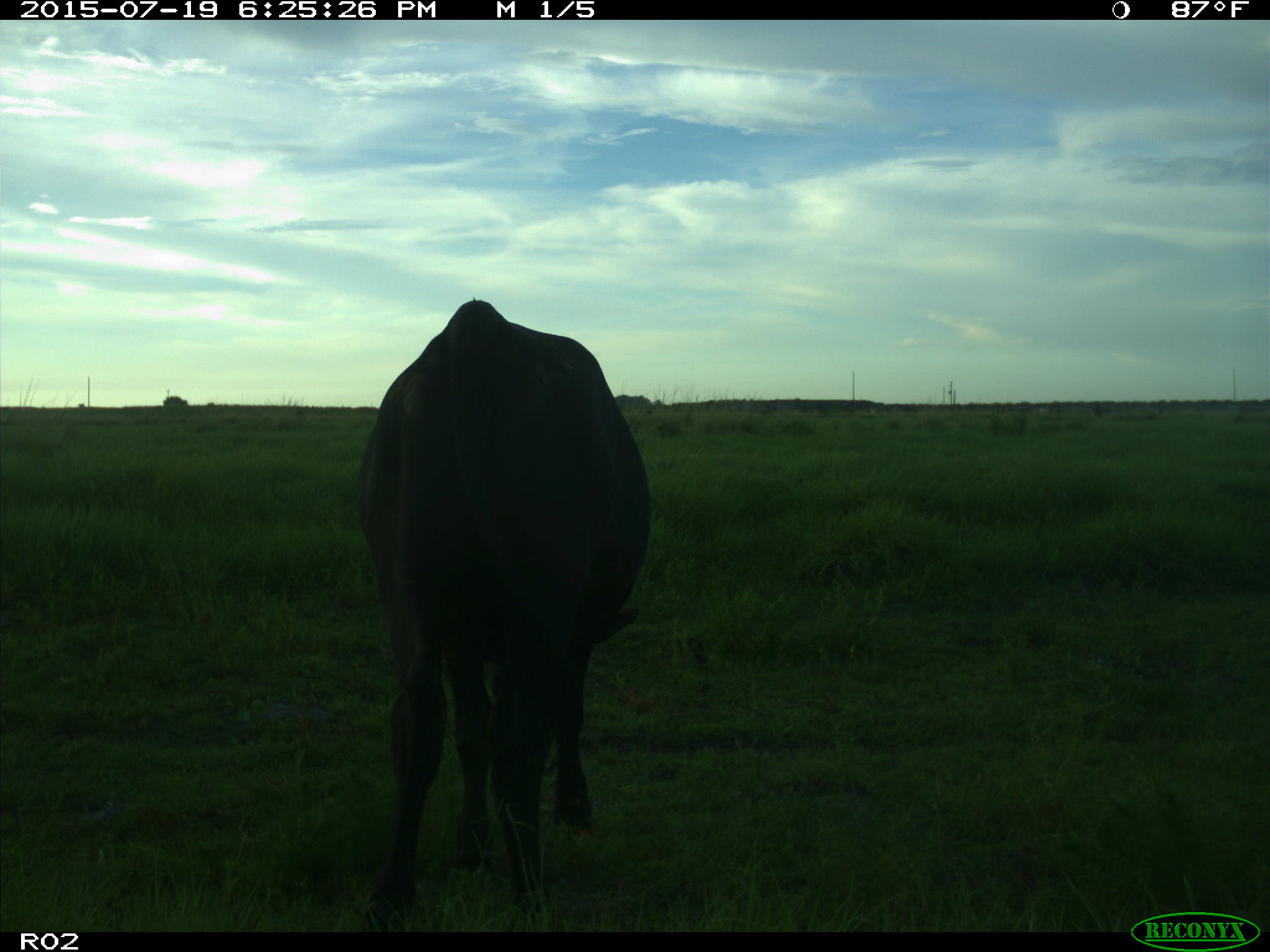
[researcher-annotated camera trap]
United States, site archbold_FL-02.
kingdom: Animalia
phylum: Chordata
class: Mammalia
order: Artiodactyla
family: Bovidae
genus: Bos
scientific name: Bos taurus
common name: domestic cow